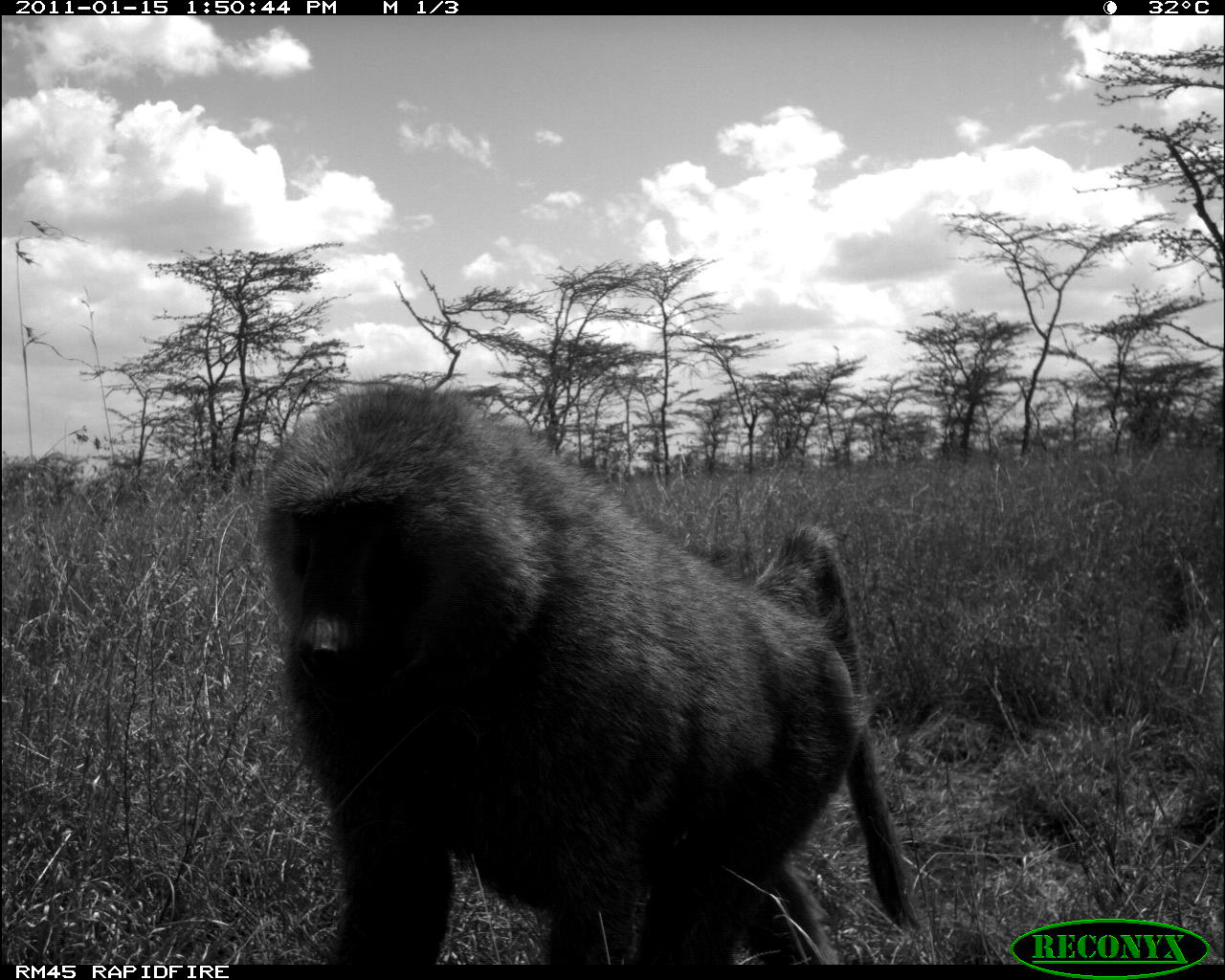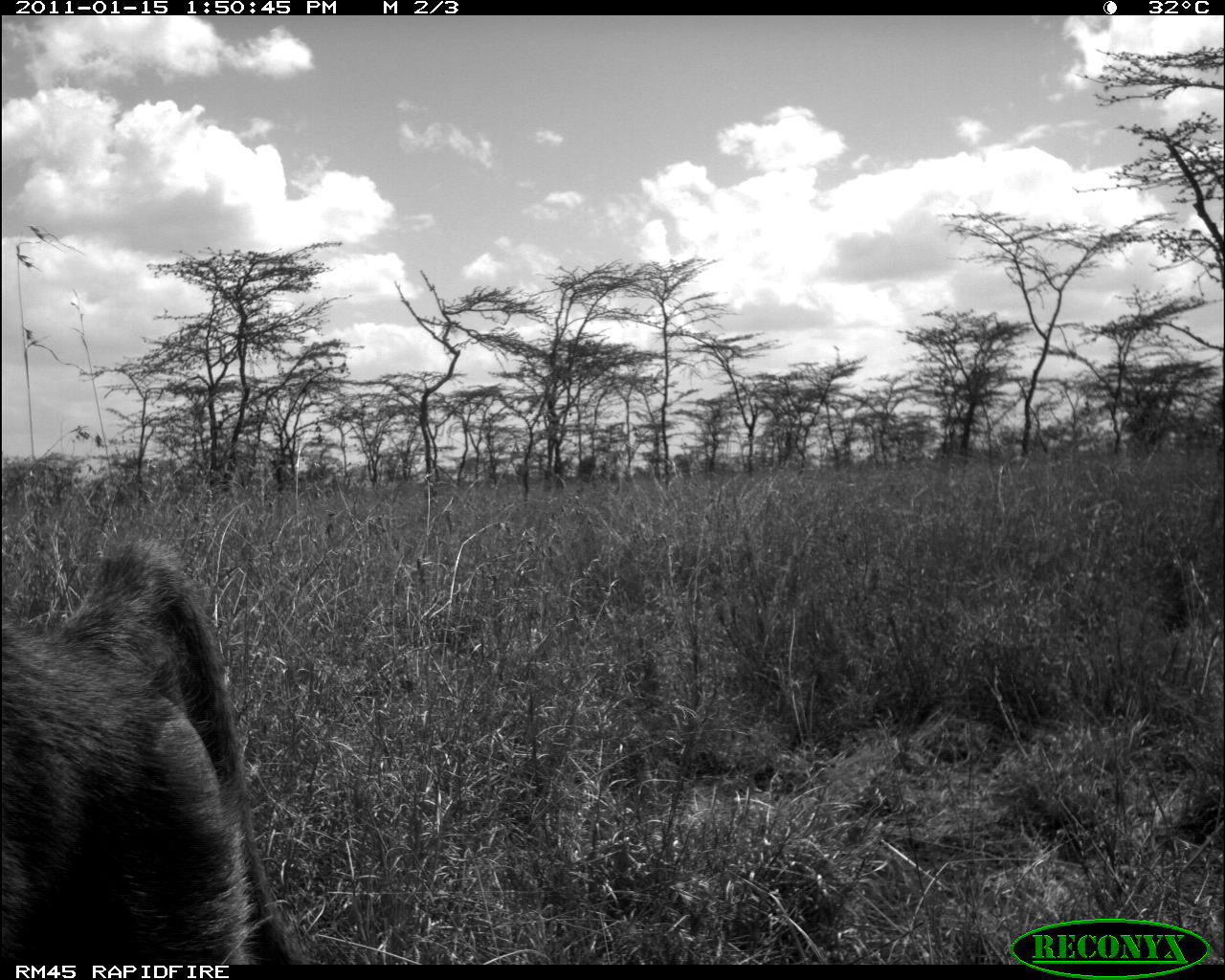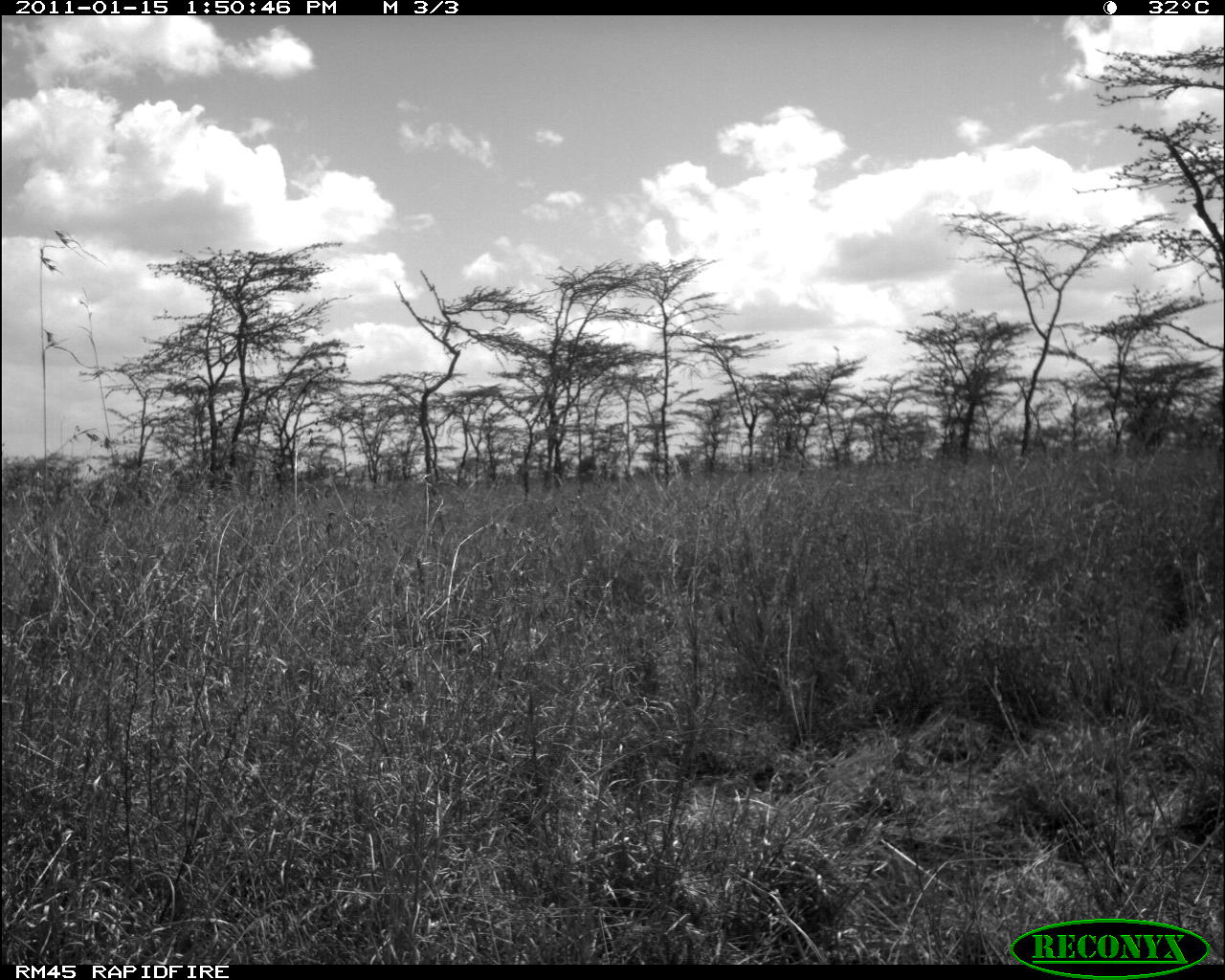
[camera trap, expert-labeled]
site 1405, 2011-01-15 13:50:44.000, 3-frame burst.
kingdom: Animalia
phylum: Chordata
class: Mammalia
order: Primates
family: Cercopithecidae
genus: Papio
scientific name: Papio anubis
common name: olive baboon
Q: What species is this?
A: Papio anubis (olive baboon).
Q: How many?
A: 1.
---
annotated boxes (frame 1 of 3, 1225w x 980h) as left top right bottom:
papio anubis: 251 371 913 978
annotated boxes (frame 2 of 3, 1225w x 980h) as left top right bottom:
papio anubis: 0 535 292 965